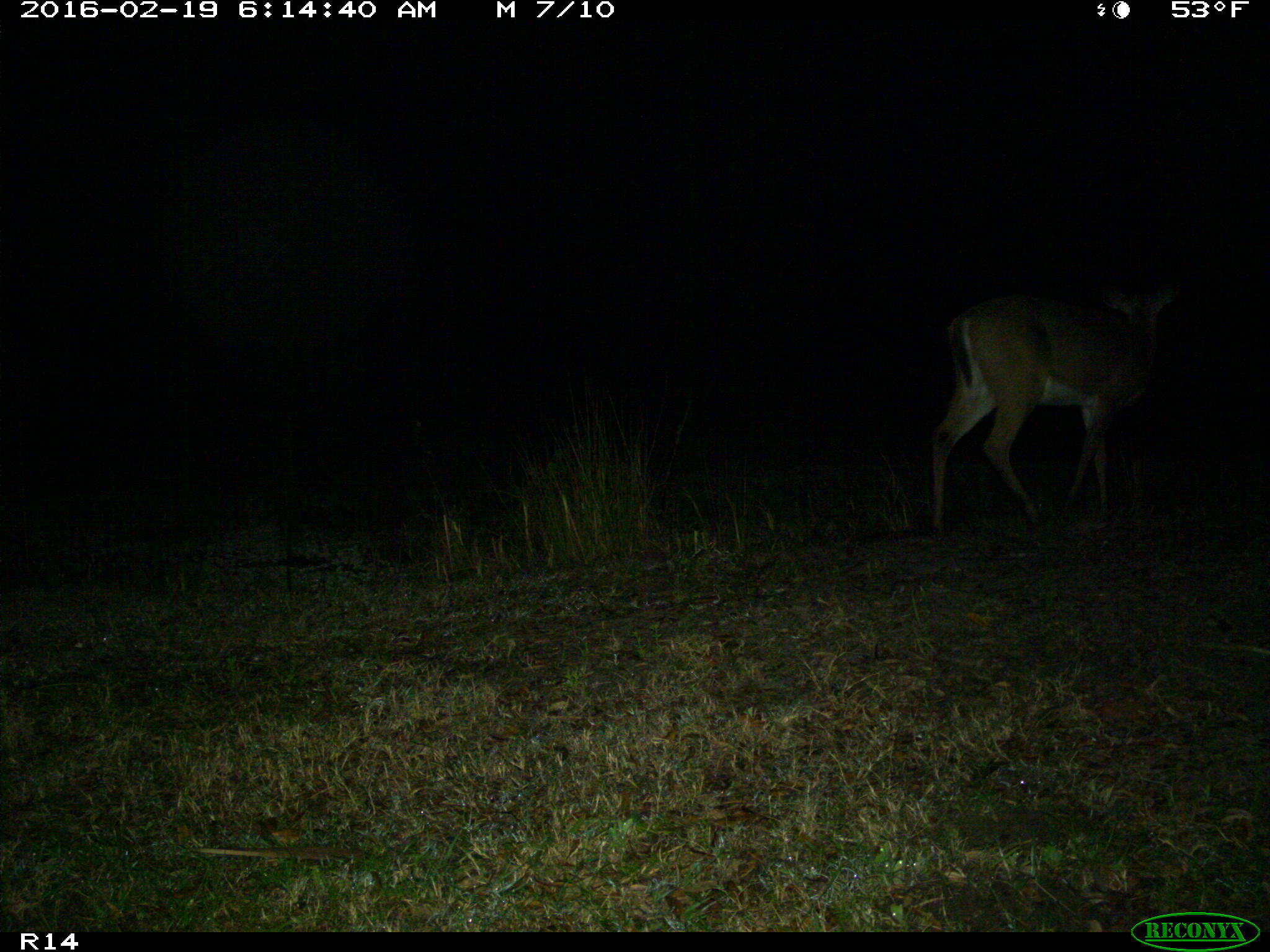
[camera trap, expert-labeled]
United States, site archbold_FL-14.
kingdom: Animalia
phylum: Chordata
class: Mammalia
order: Artiodactyla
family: Cervidae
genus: Odocoileus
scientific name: Odocoileus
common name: deer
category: unidentified deer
Unidentified deer (deer) (Odocoileus).